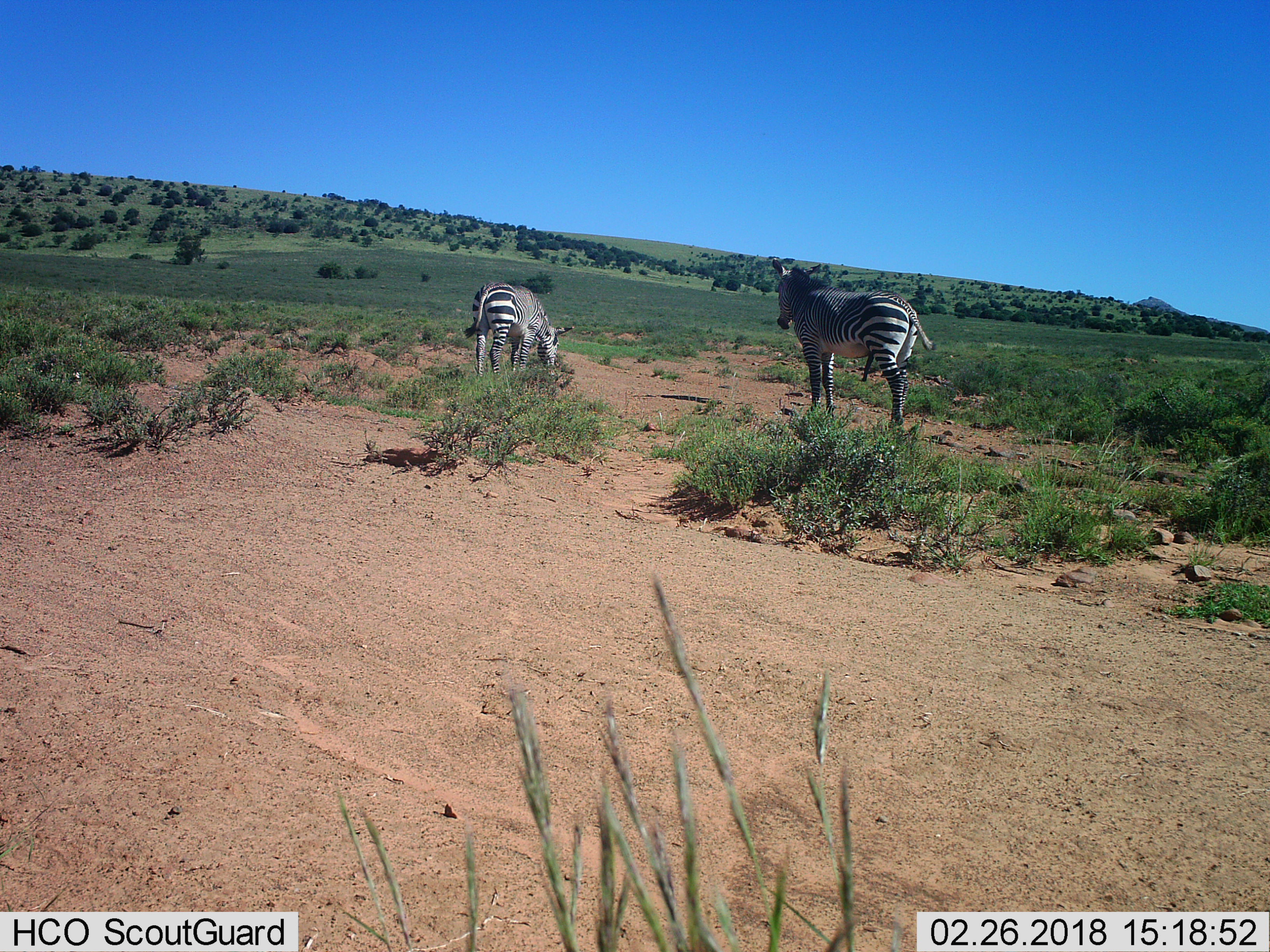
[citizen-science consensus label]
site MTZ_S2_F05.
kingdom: Animalia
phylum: Chordata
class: Mammalia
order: Perissodactyla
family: Equidae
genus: Equus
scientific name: Equus zebra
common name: mountain zebra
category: zebramountain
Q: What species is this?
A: Zebramountain (mountain zebra) (Equus zebra).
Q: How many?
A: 2.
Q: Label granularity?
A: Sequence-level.